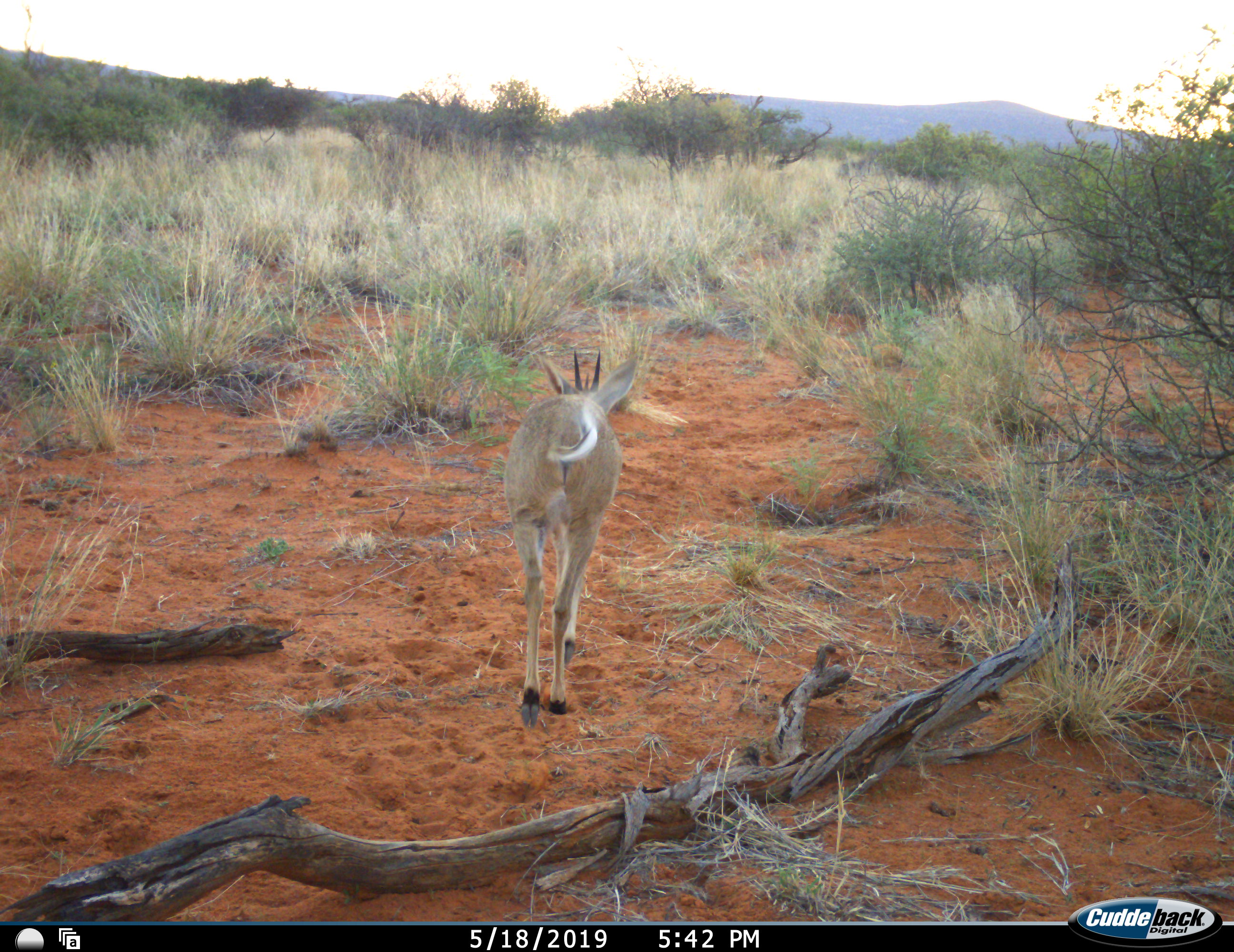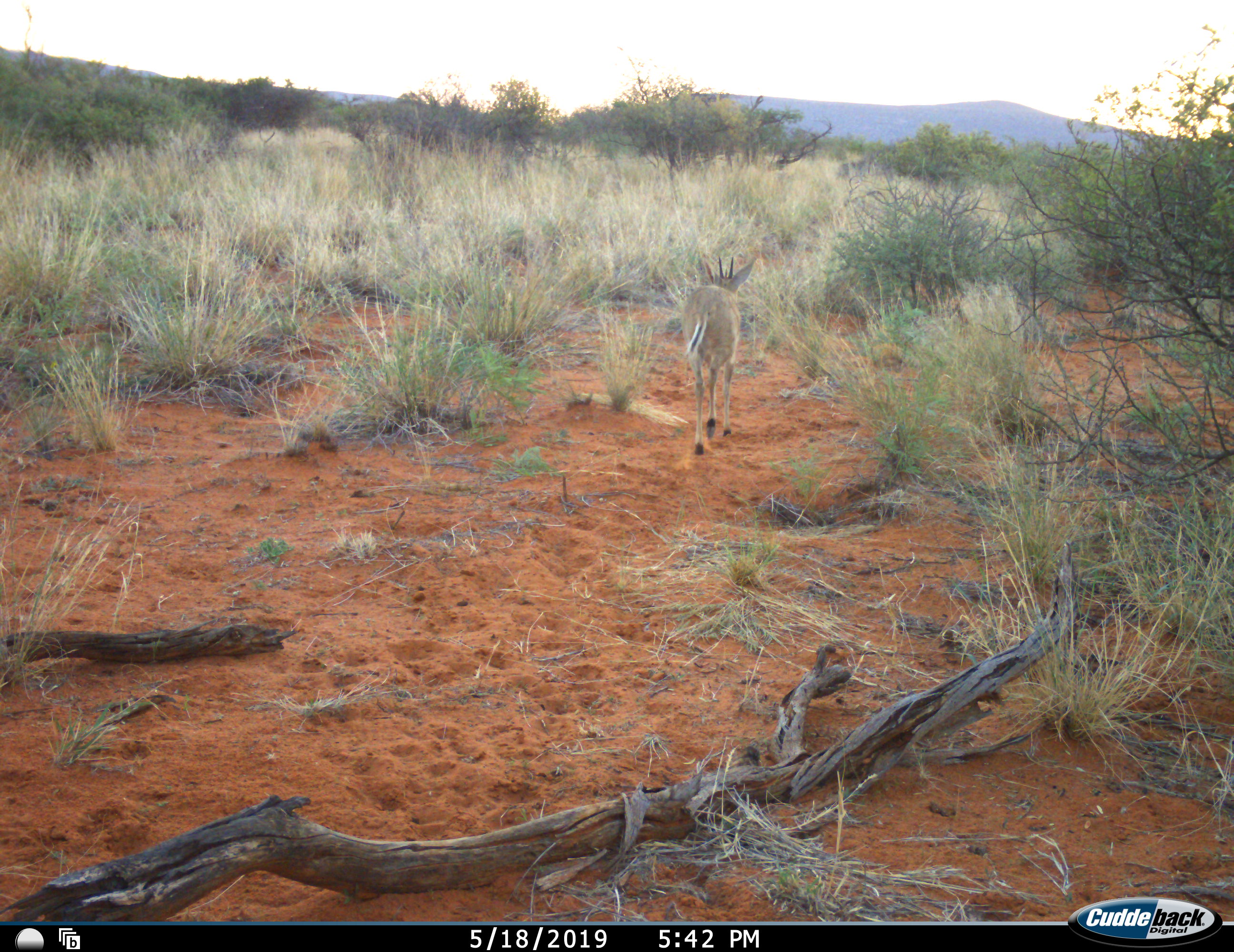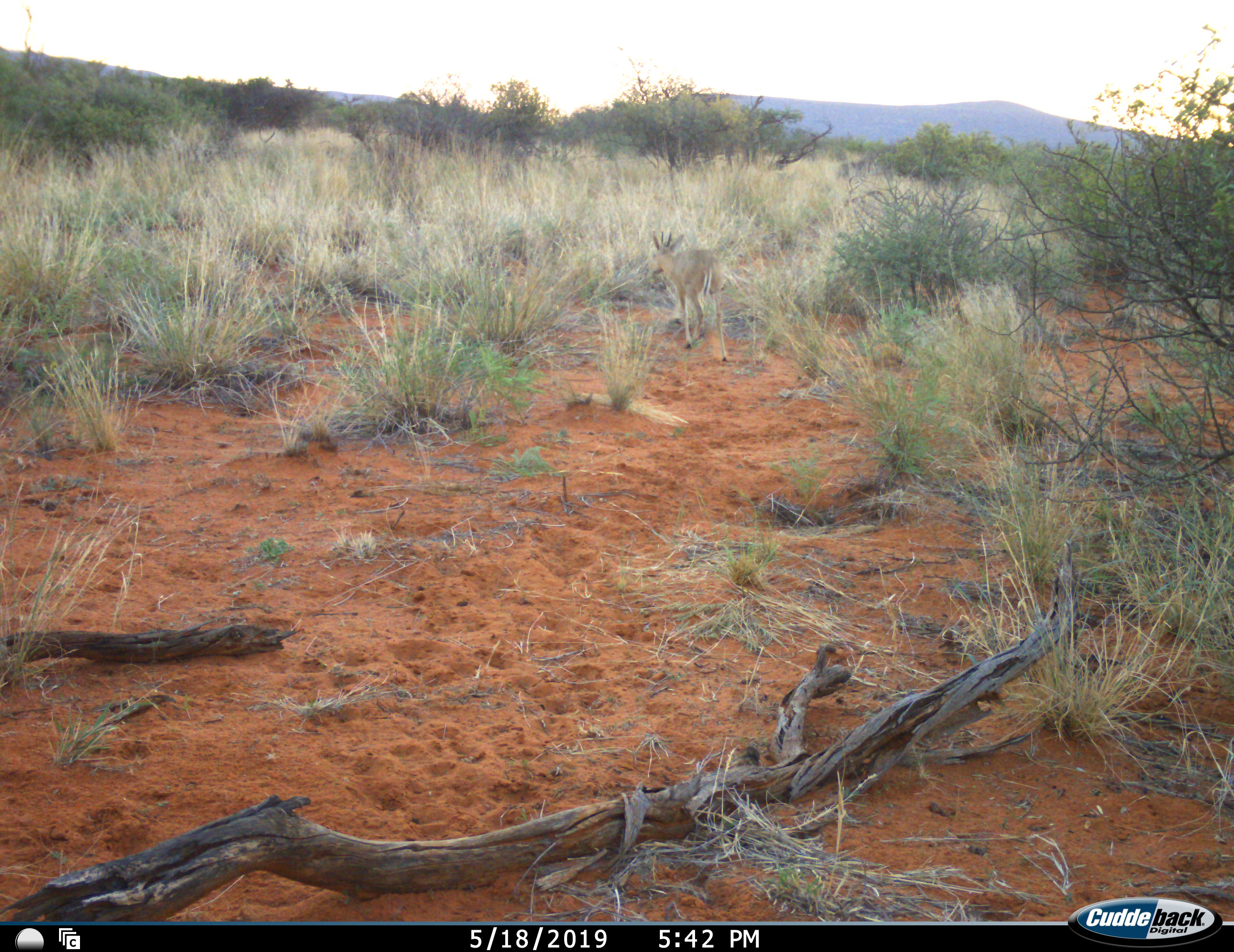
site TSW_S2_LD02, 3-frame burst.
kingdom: Animalia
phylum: Chordata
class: Mammalia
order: Artiodactyla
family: Bovidae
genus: Sylvicapra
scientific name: Sylvicapra grimmia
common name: common duiker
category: duikercommongrey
Duikercommongrey (common duiker) (Sylvicapra grimmia), count 1. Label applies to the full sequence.